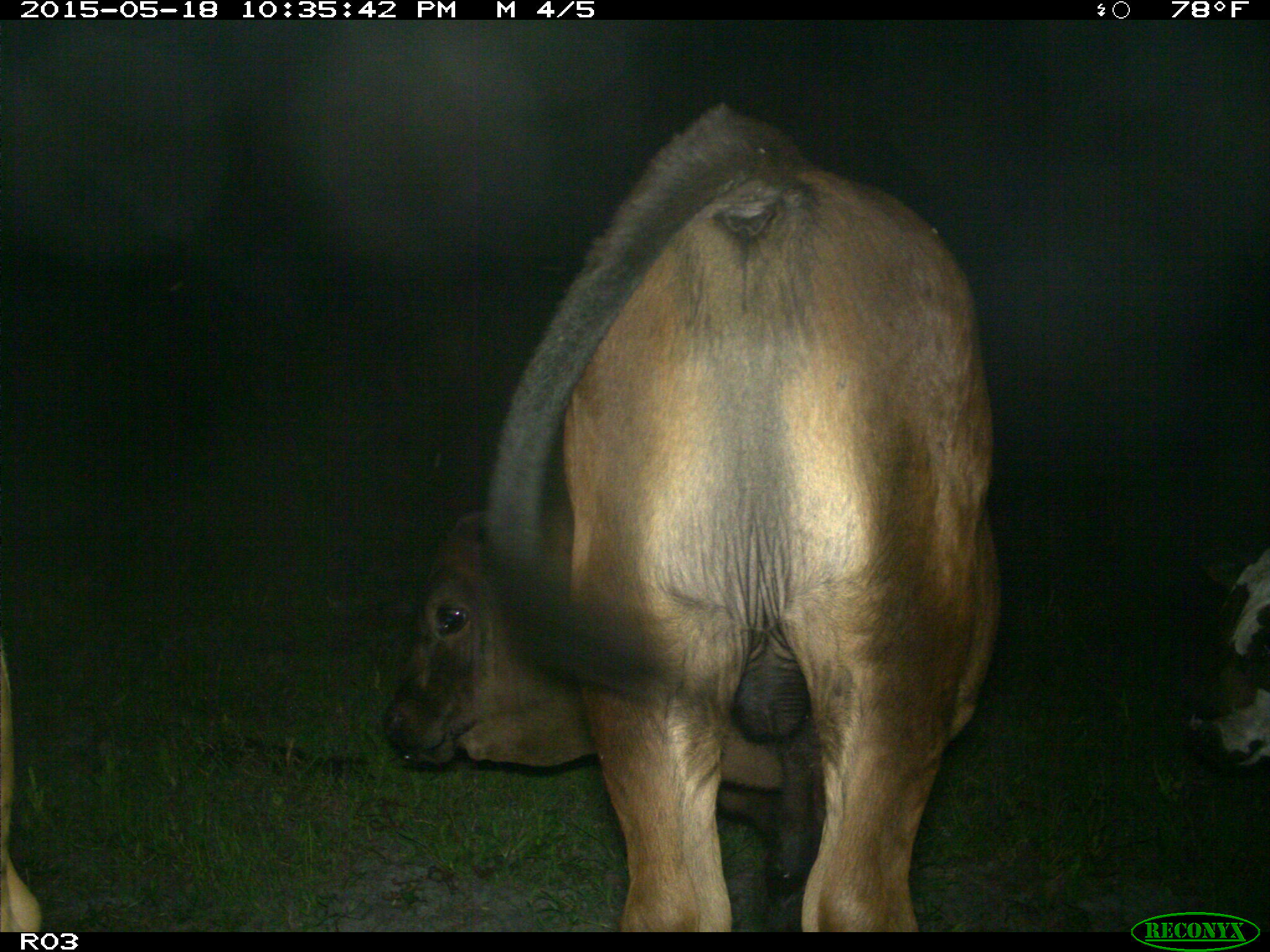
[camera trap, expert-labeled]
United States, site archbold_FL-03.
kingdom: Animalia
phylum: Chordata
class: Mammalia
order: Artiodactyla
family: Bovidae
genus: Bos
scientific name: Bos taurus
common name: domestic cow